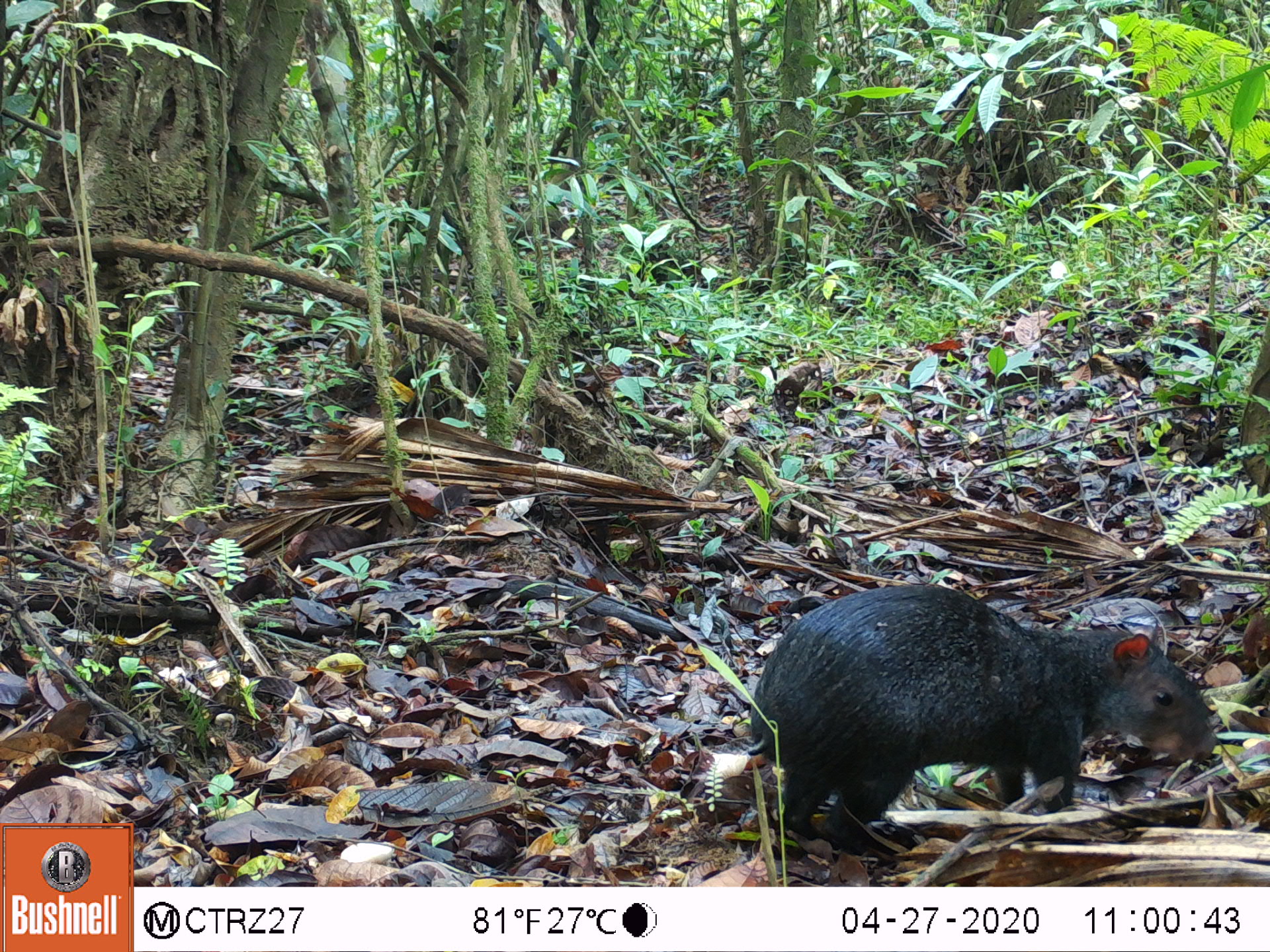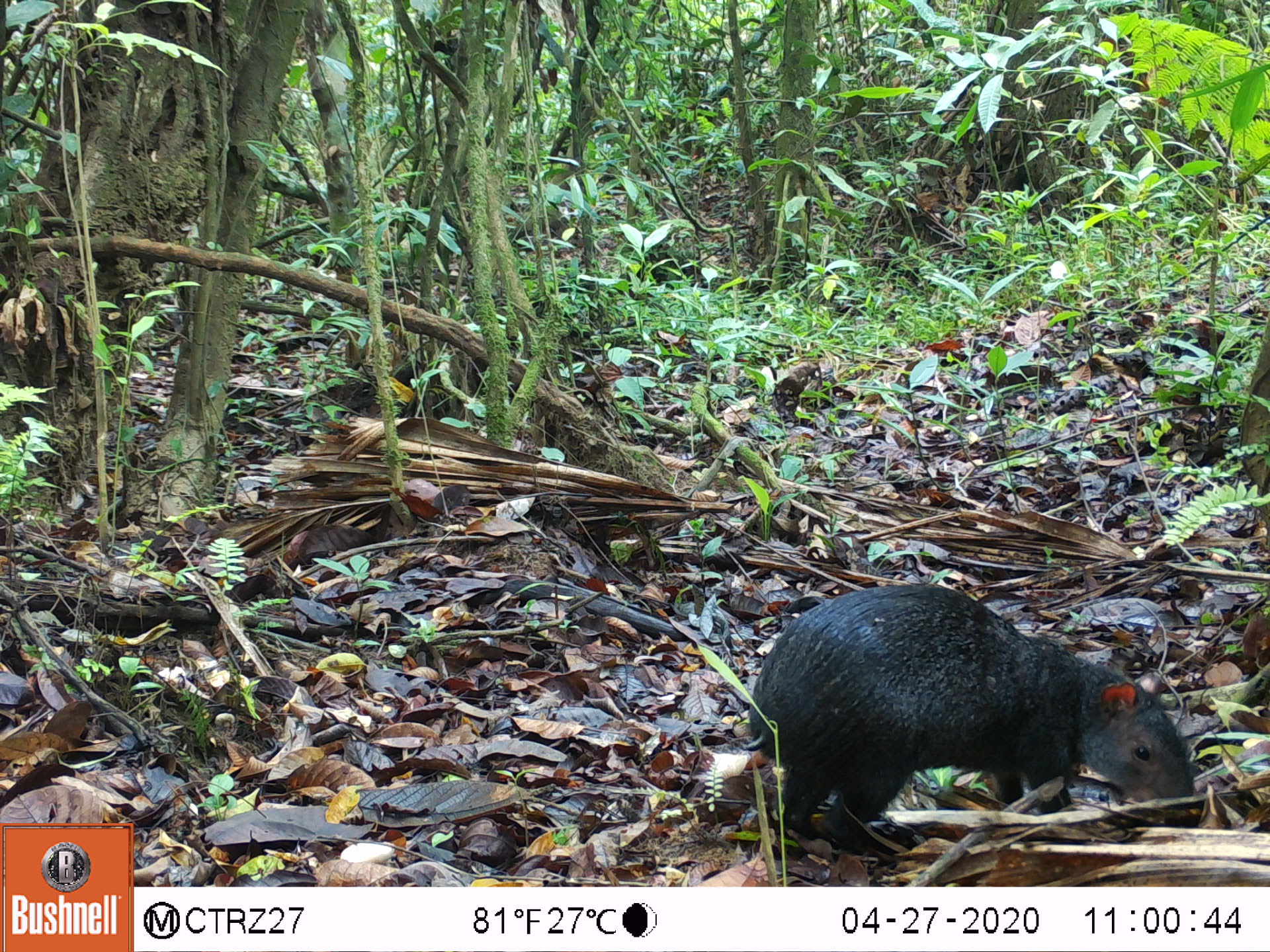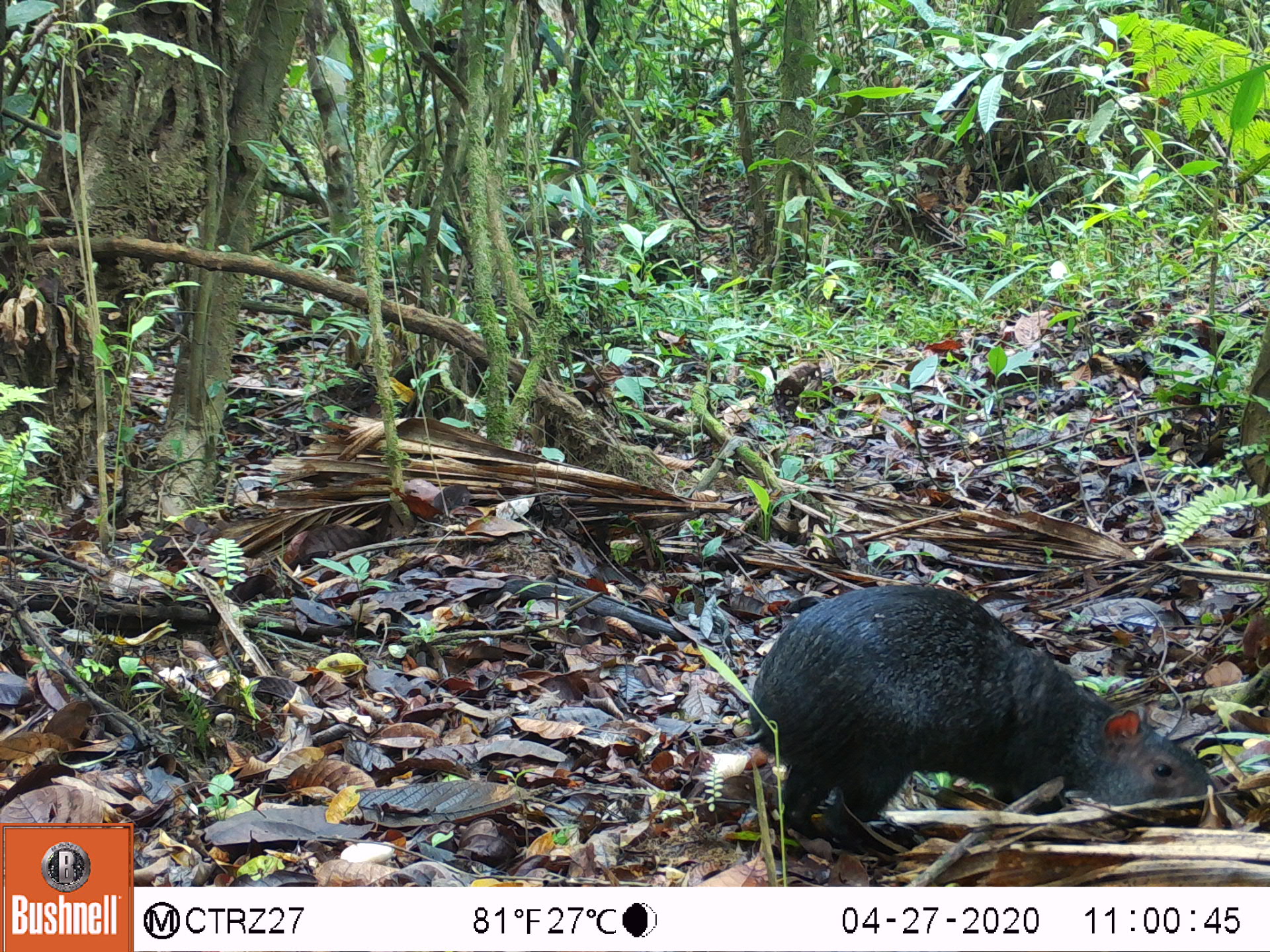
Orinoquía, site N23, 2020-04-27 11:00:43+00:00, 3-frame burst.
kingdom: Animalia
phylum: Chordata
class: Mammalia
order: Rodentia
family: Dasyproctidae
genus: Dasyprocta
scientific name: Dasyprocta fuliginosa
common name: black agouti